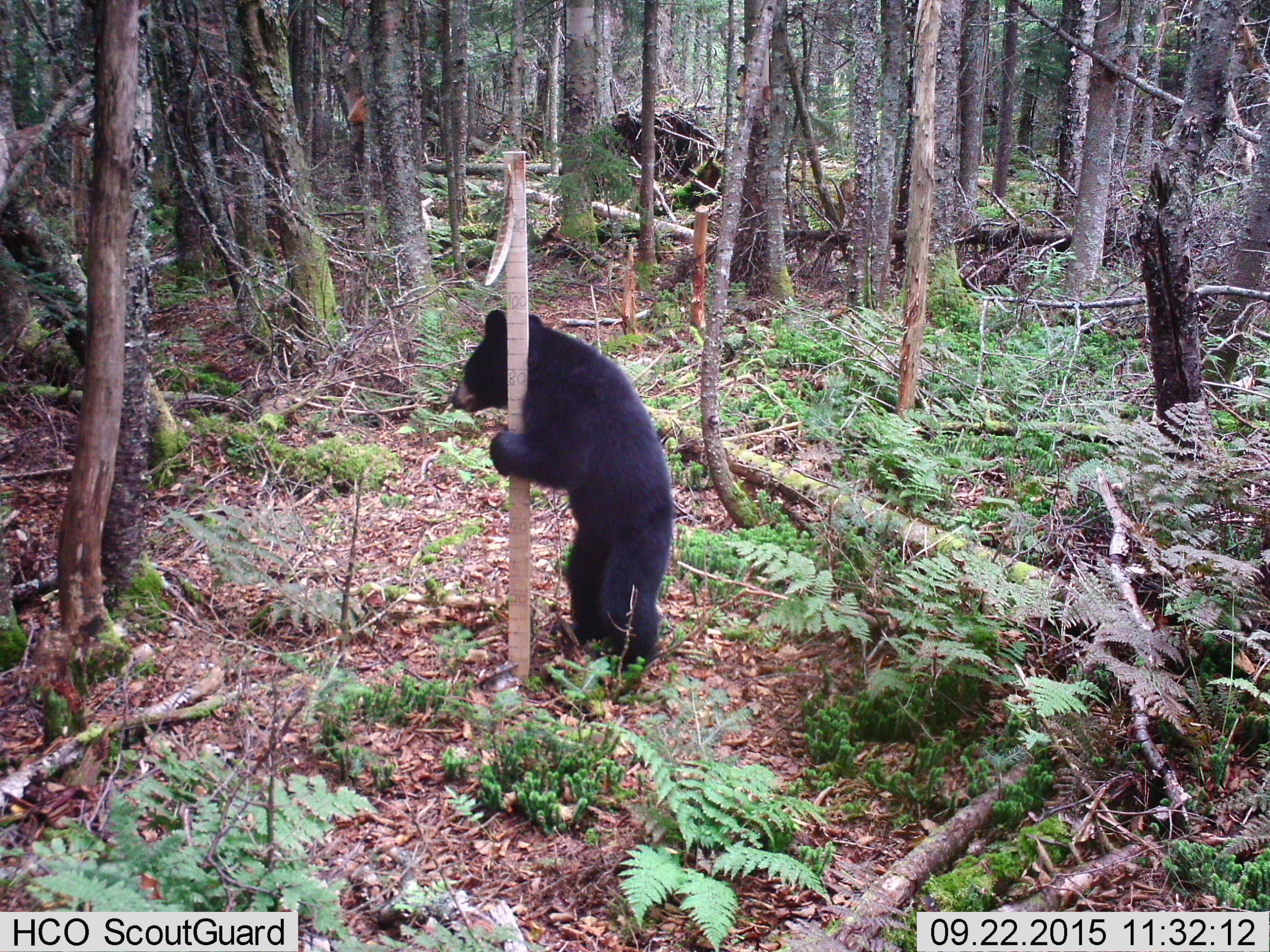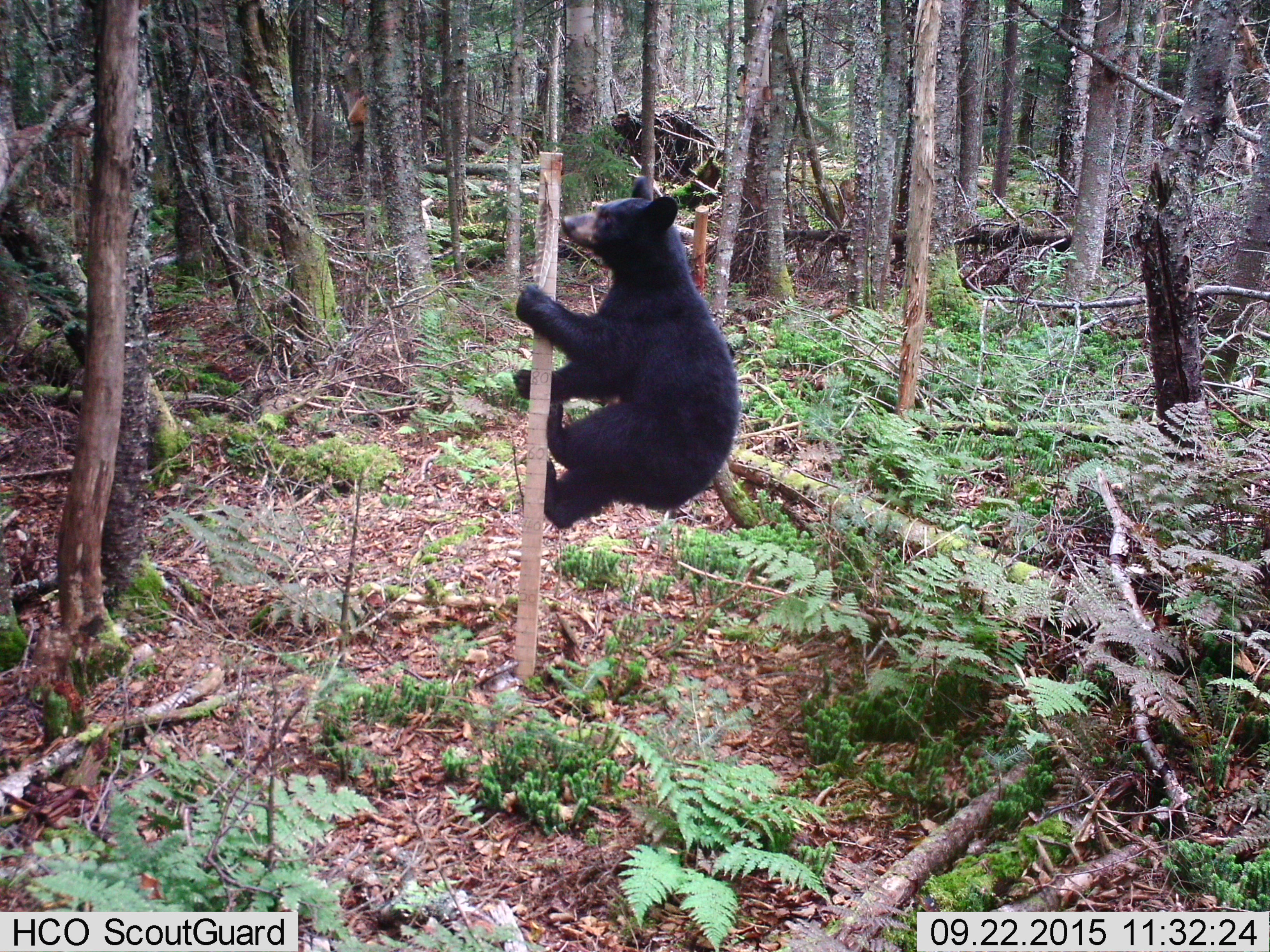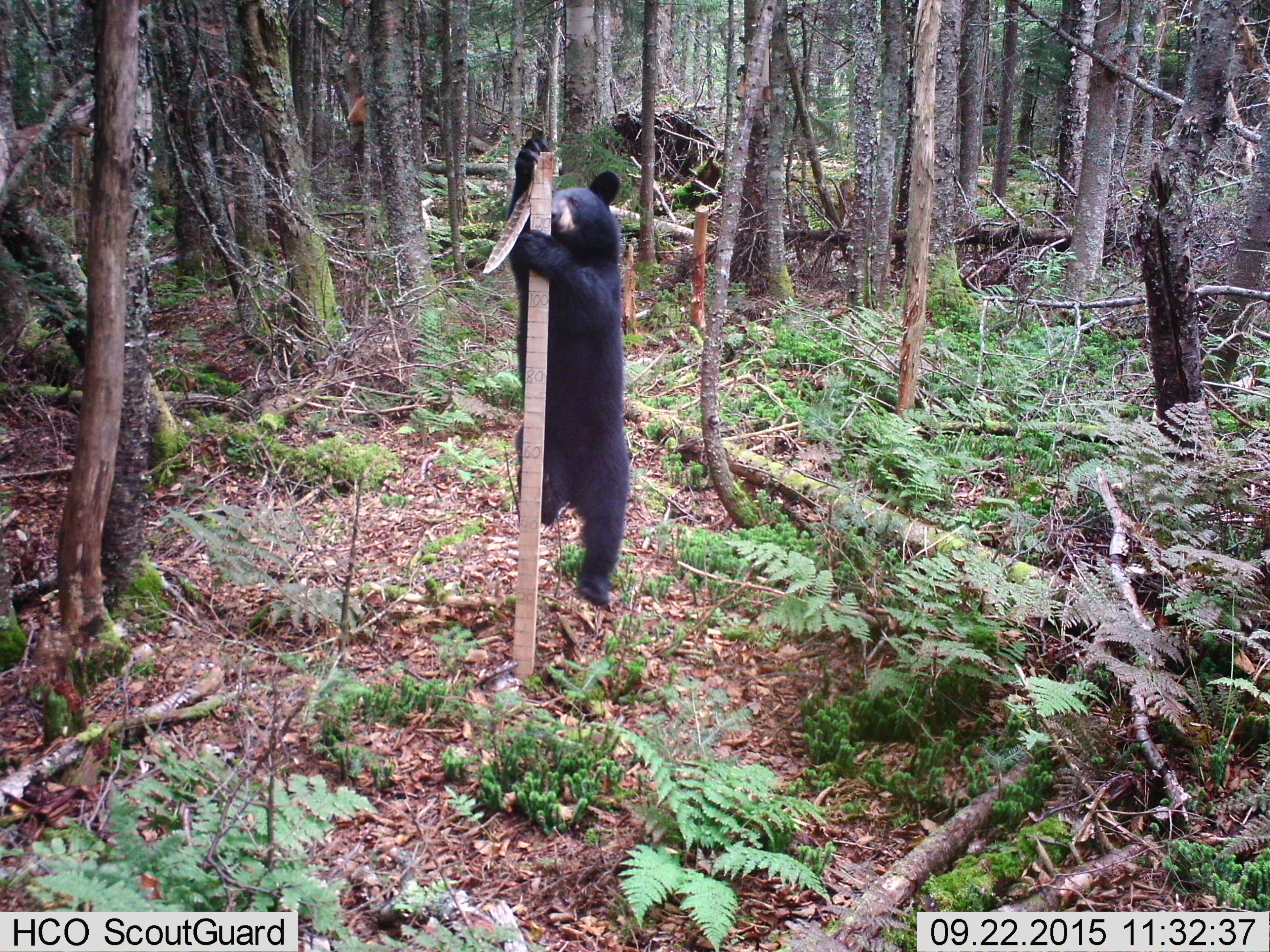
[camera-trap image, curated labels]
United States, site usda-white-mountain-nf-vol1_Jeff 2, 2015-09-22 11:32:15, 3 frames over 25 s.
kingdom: Animalia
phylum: Chordata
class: Mammalia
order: Carnivora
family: Ursidae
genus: Ursus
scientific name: Ursus americanus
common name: black bear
Black bear (Ursus americanus).